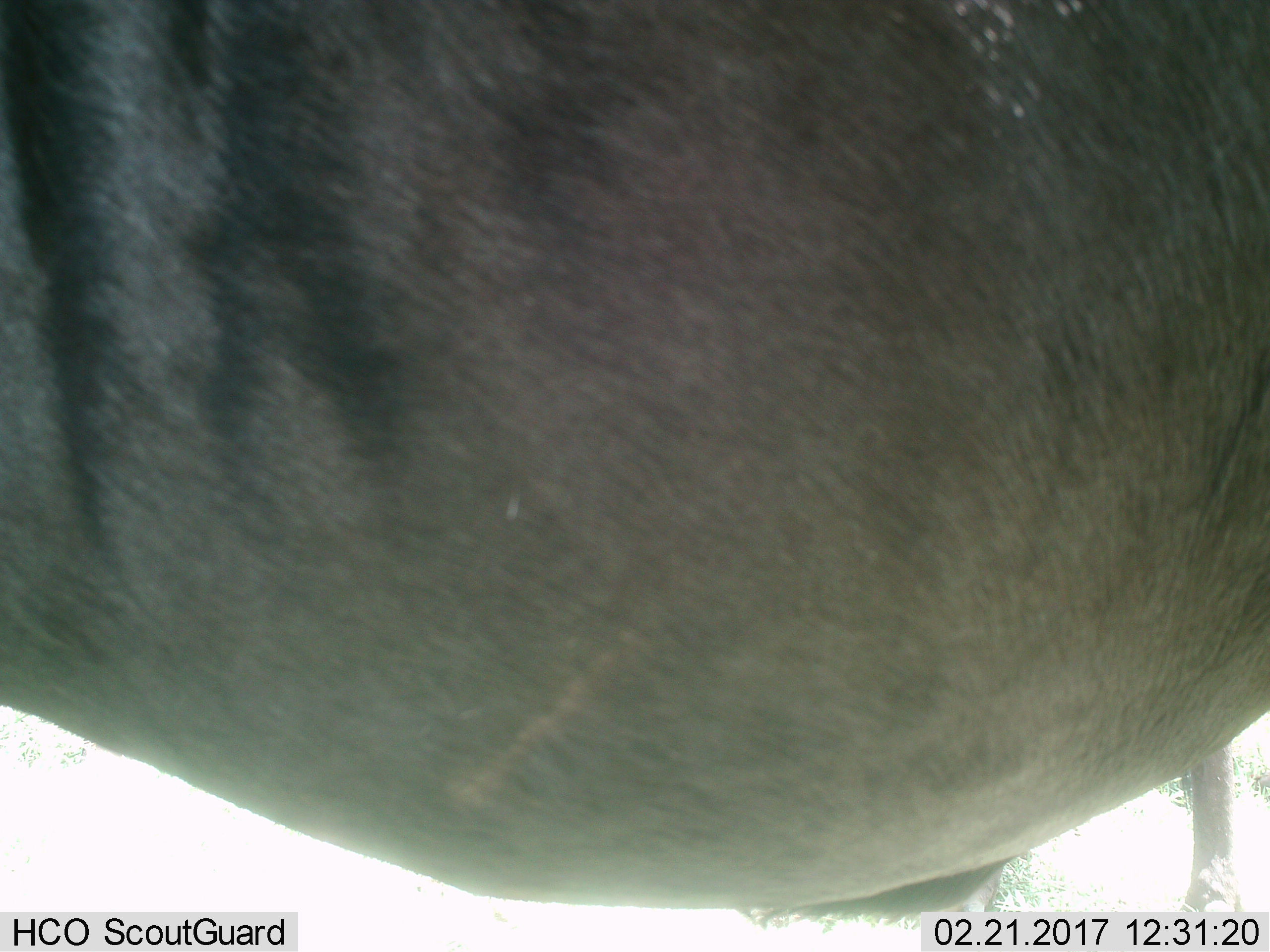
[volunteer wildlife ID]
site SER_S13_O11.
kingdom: Animalia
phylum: Chordata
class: Mammalia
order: Artiodactyla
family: Bovidae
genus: Connochaetes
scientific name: Connochaetes taurinus taurinus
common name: blue wildebeest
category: wildebeestblue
Wildebeestblue (blue wildebeest) (Connochaetes taurinus taurinus), count 1. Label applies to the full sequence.